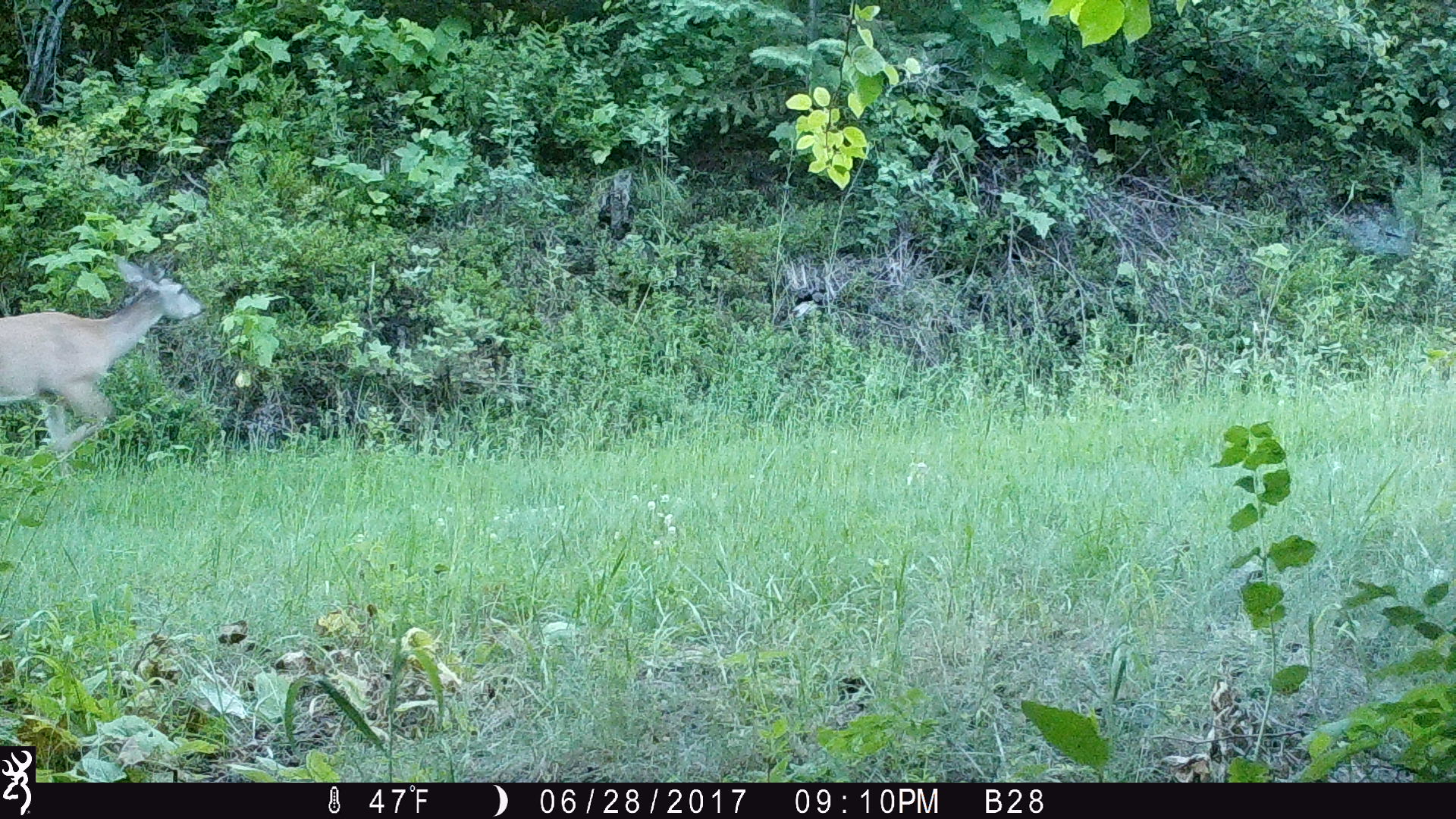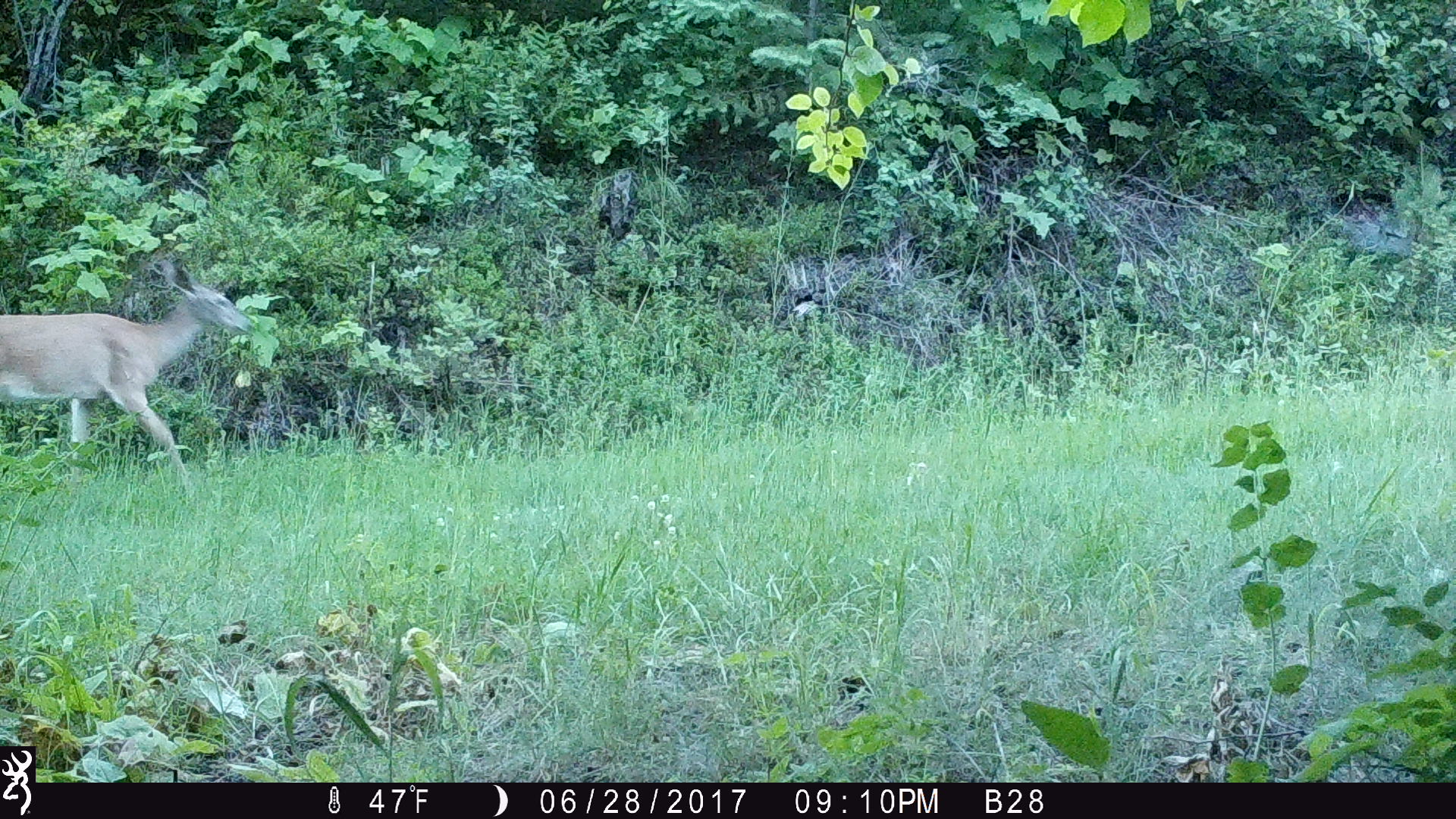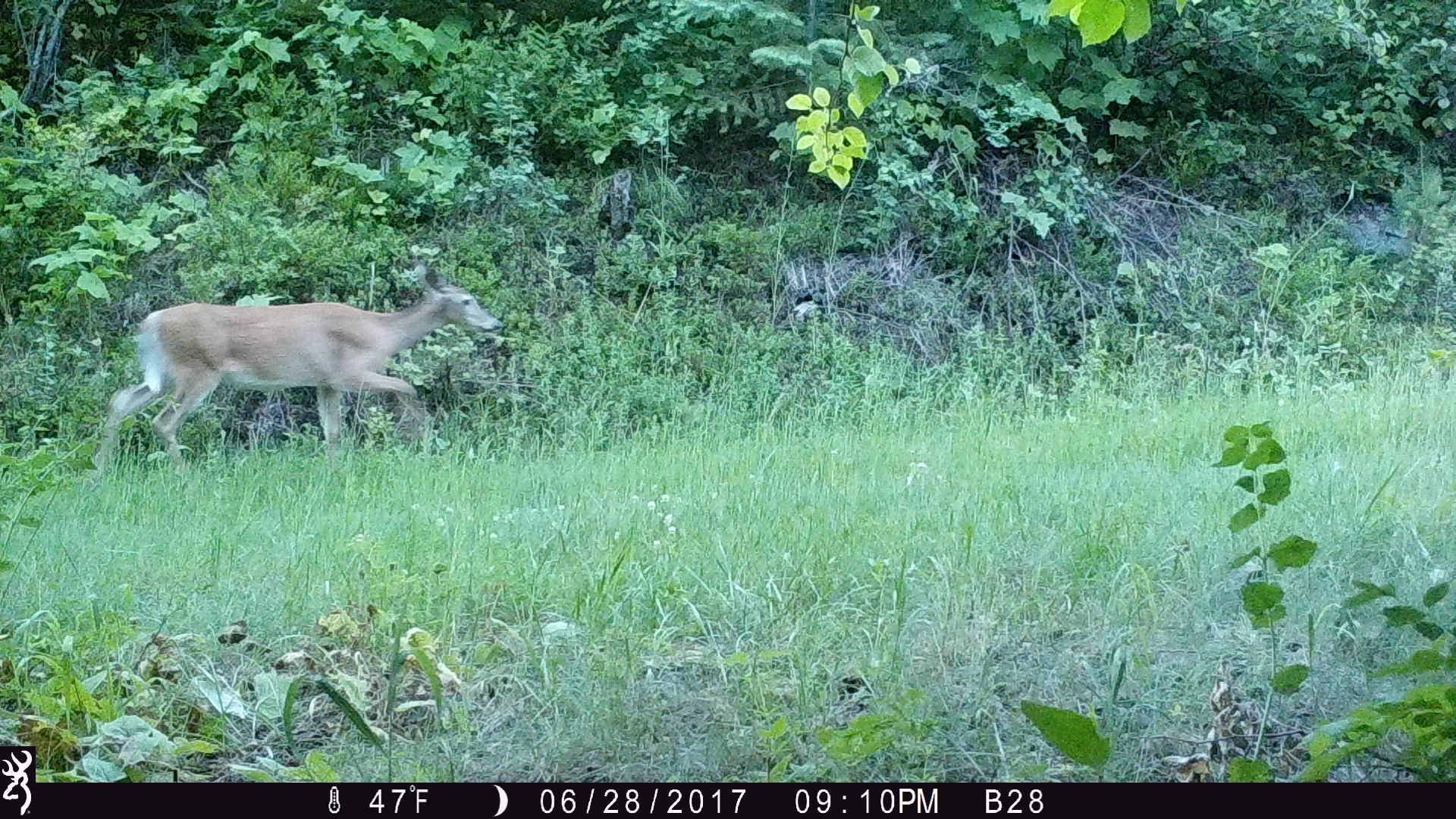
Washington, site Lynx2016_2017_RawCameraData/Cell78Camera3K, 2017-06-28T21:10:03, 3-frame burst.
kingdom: Animalia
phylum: Chordata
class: Mammalia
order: Artiodactyla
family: Cervidae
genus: Odocoileus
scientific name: Odocoileus virginianus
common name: white-tailed deer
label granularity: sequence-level